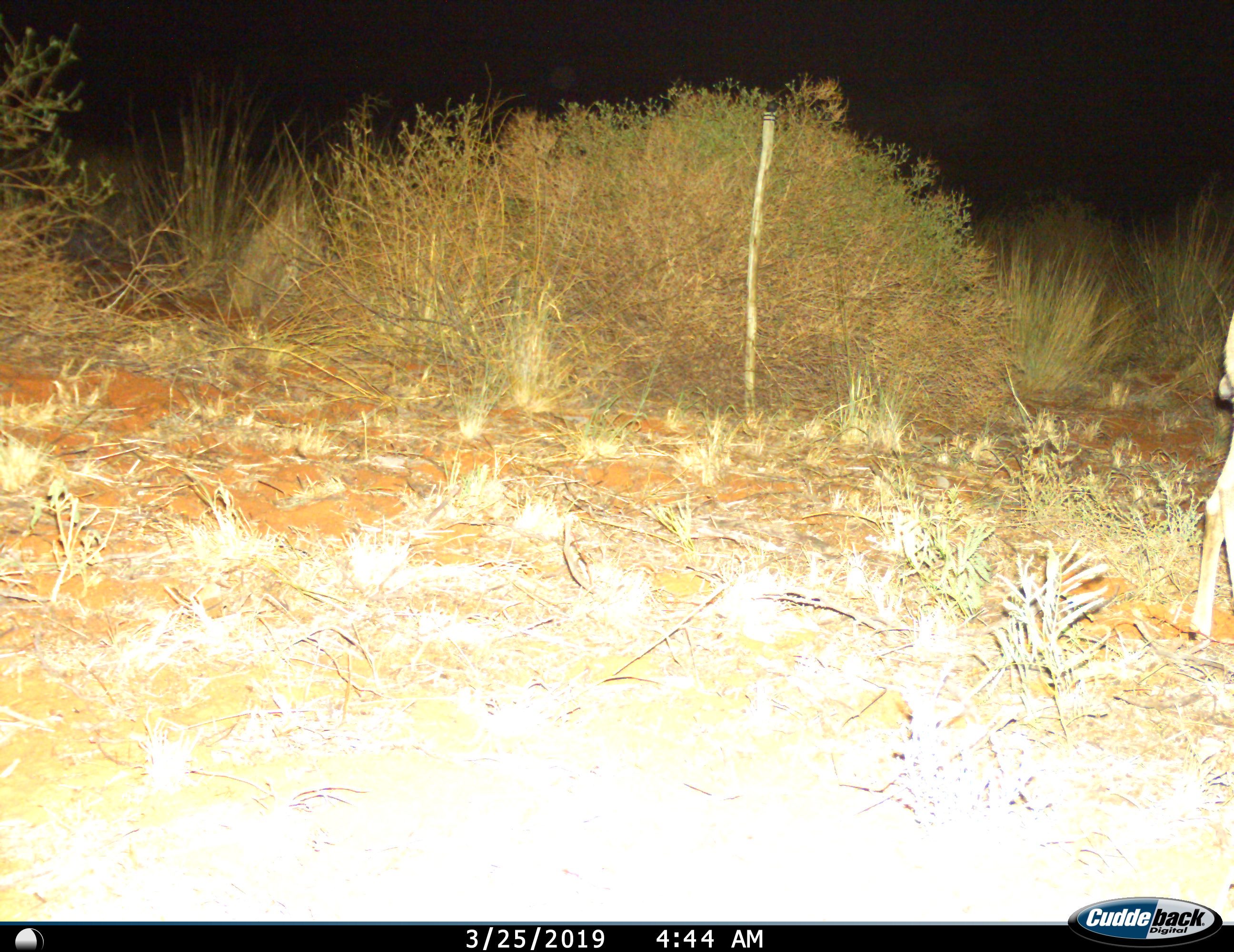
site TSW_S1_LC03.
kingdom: Animalia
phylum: Chordata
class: Mammalia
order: Artiodactyla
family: Bovidae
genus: Aepyceros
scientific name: Aepyceros melampus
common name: impala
Impala (Aepyceros melampus), count 1. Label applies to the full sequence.